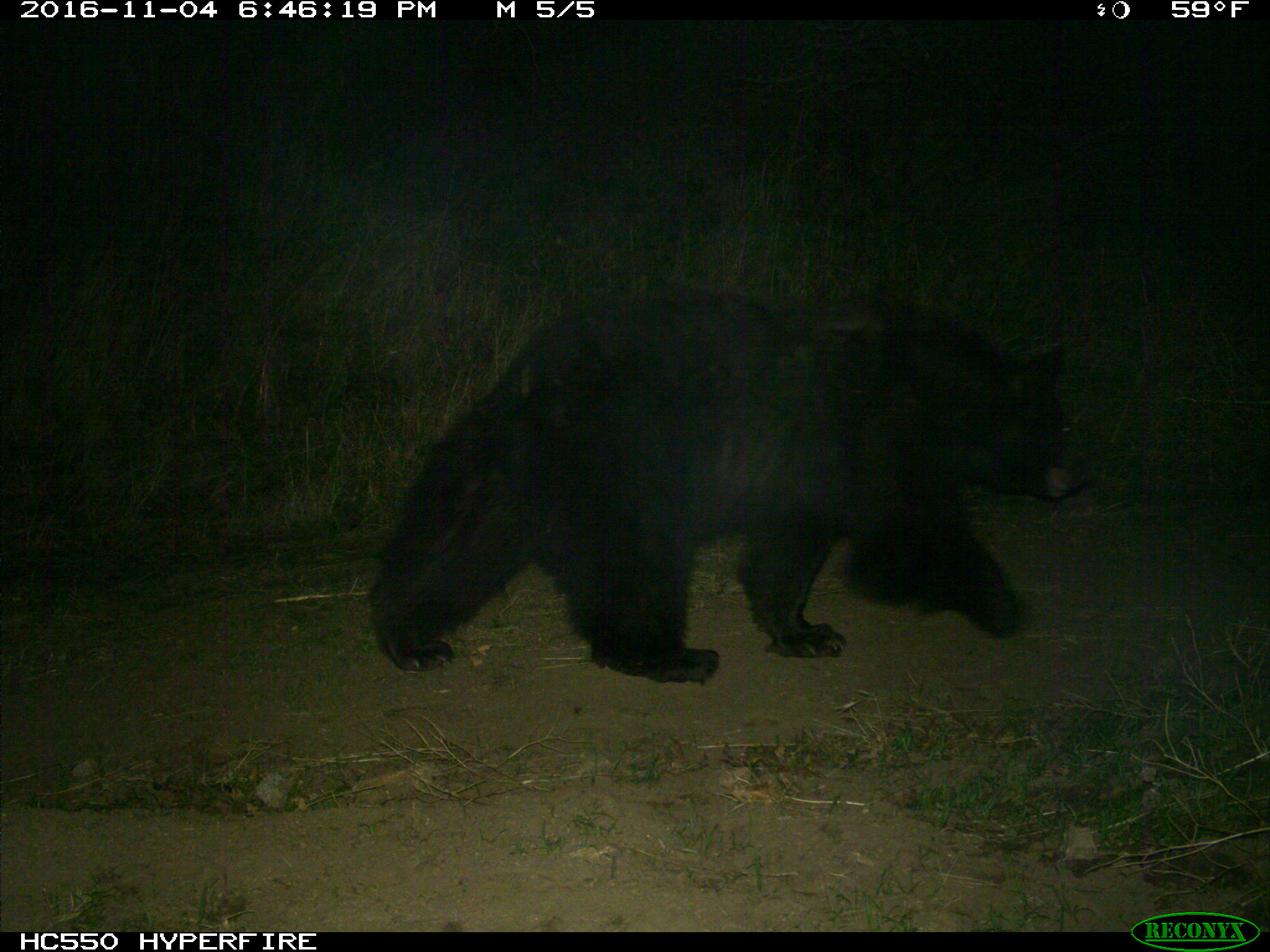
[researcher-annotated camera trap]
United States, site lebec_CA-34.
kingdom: Animalia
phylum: Chordata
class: Mammalia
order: Carnivora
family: Ursidae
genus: Ursus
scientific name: Ursus americanus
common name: american black bear